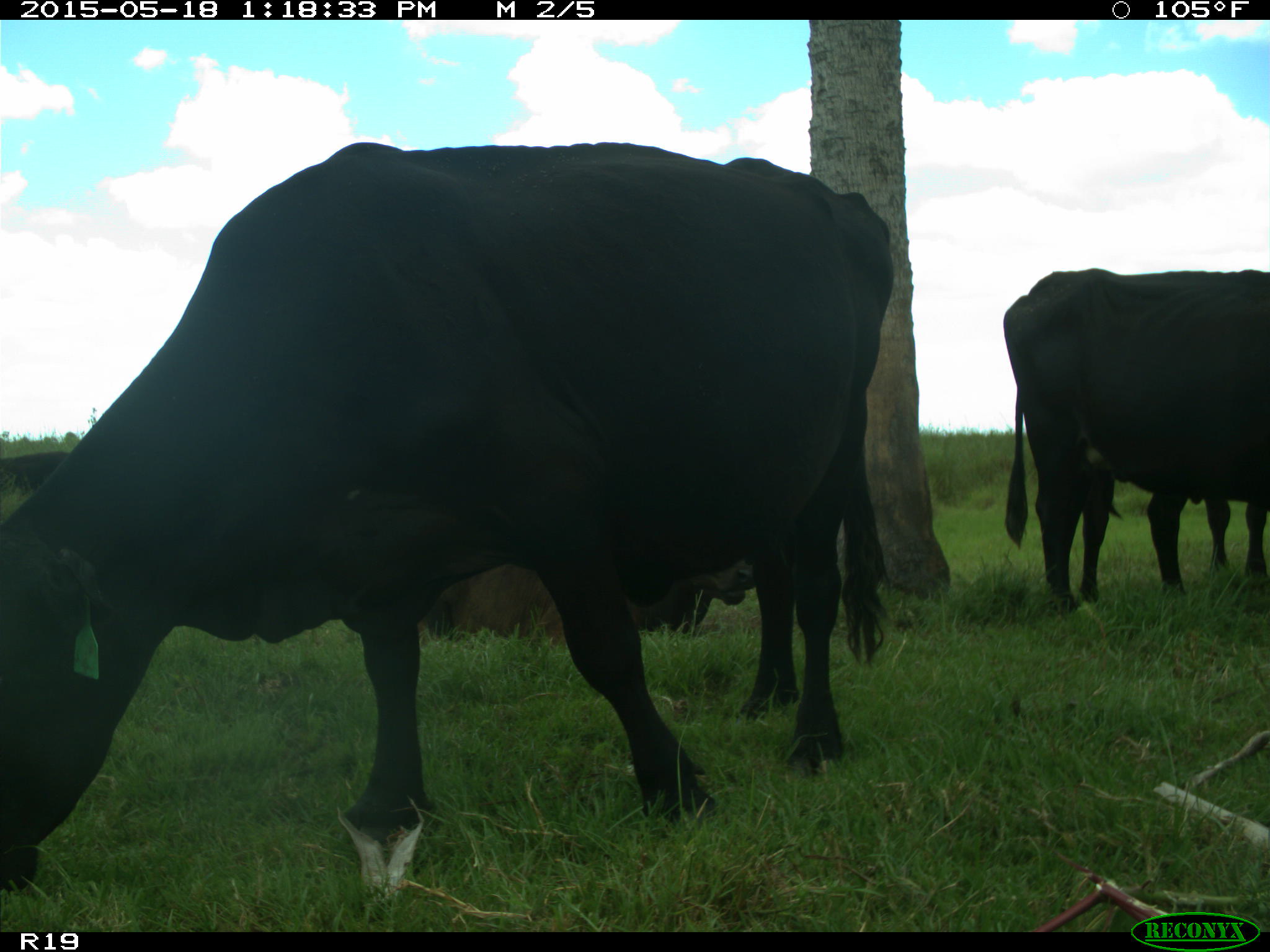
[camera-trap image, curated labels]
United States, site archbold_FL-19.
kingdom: Animalia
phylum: Chordata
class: Mammalia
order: Artiodactyla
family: Bovidae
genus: Bos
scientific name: Bos taurus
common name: domestic cow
Bos taurus (domestic cow).